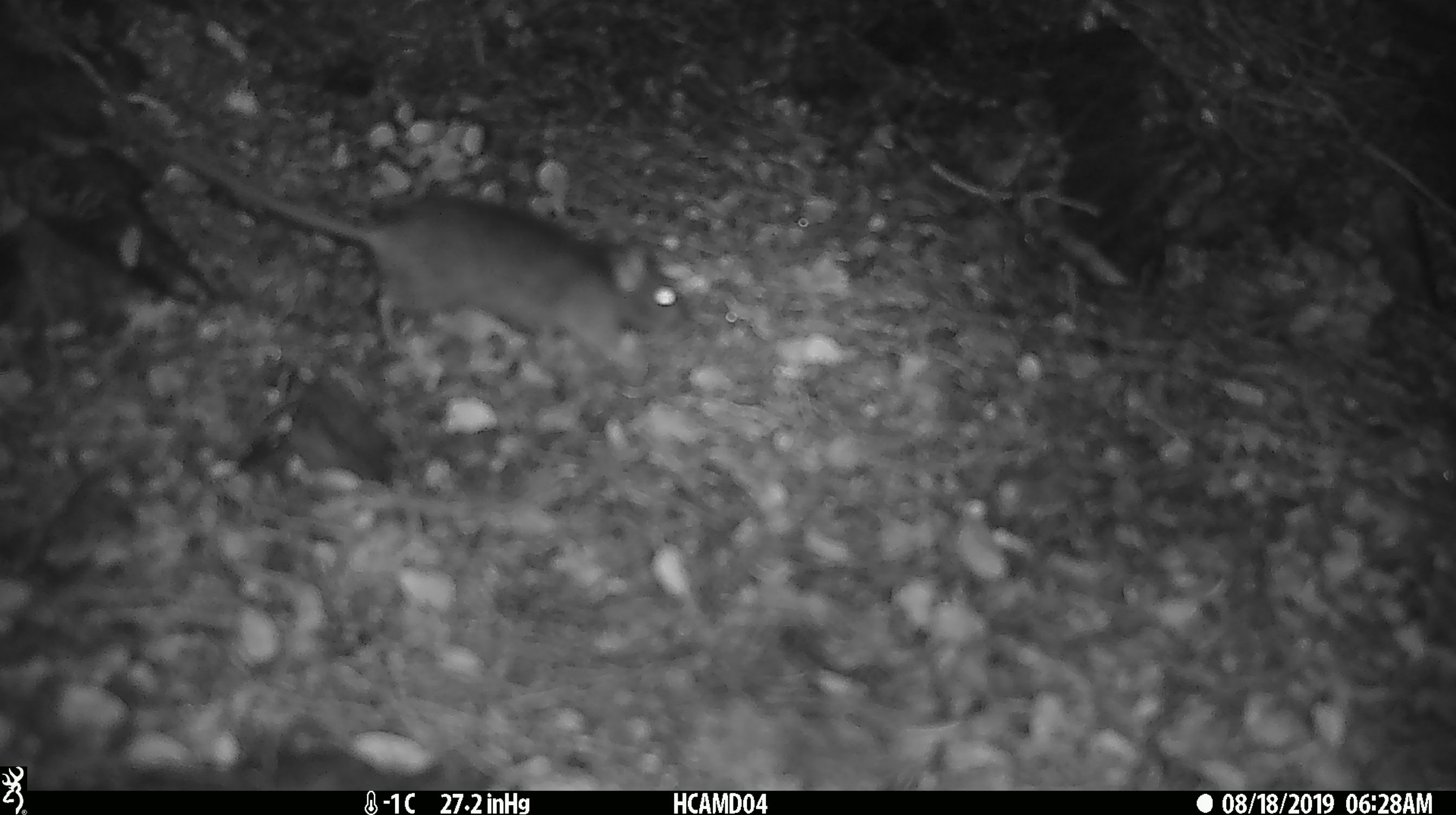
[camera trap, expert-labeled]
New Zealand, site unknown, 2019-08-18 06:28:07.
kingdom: Animalia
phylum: Chordata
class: Mammalia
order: Rodentia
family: Muridae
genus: Mus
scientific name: Mus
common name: mouse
Mouse (Mus).